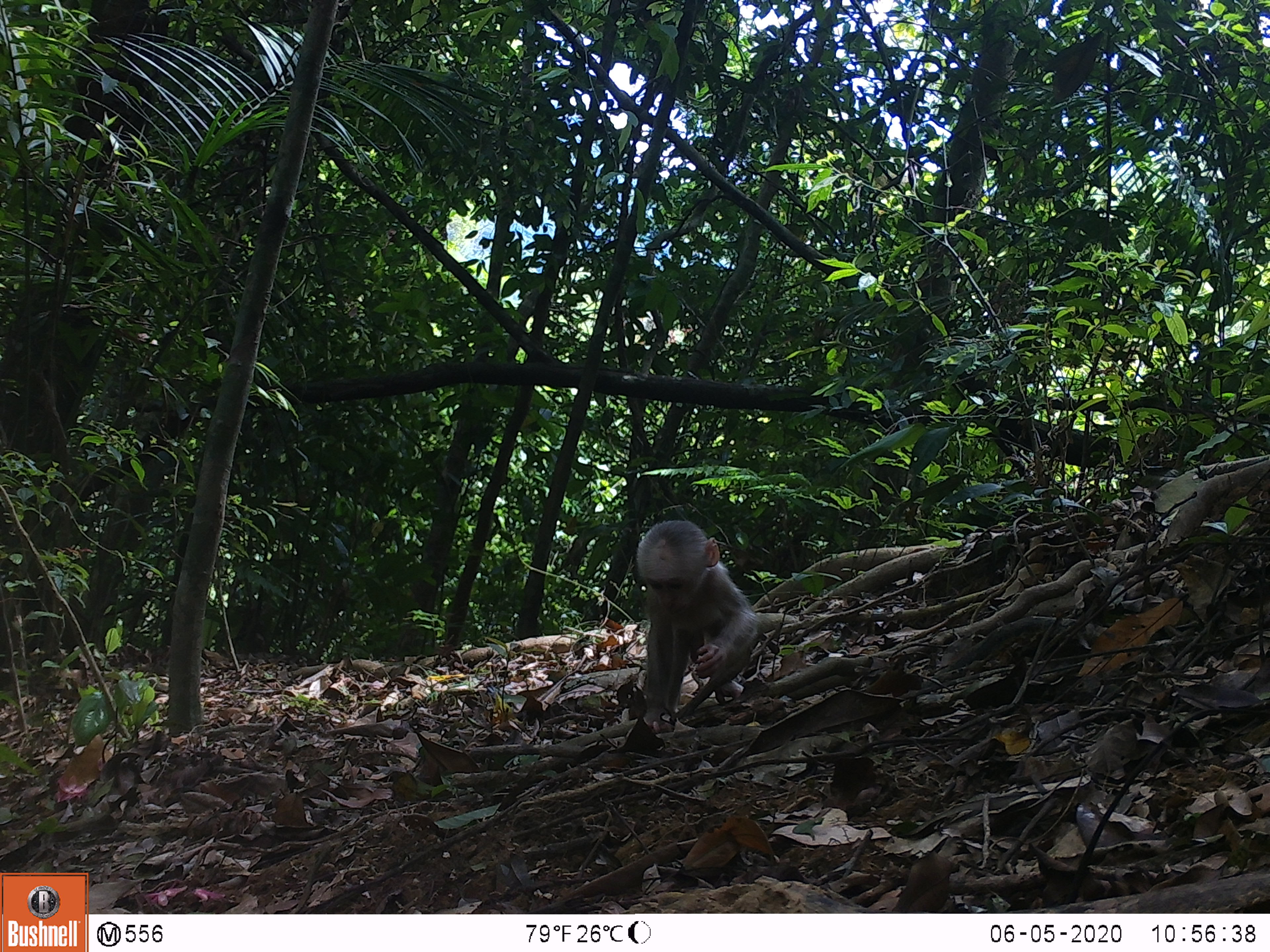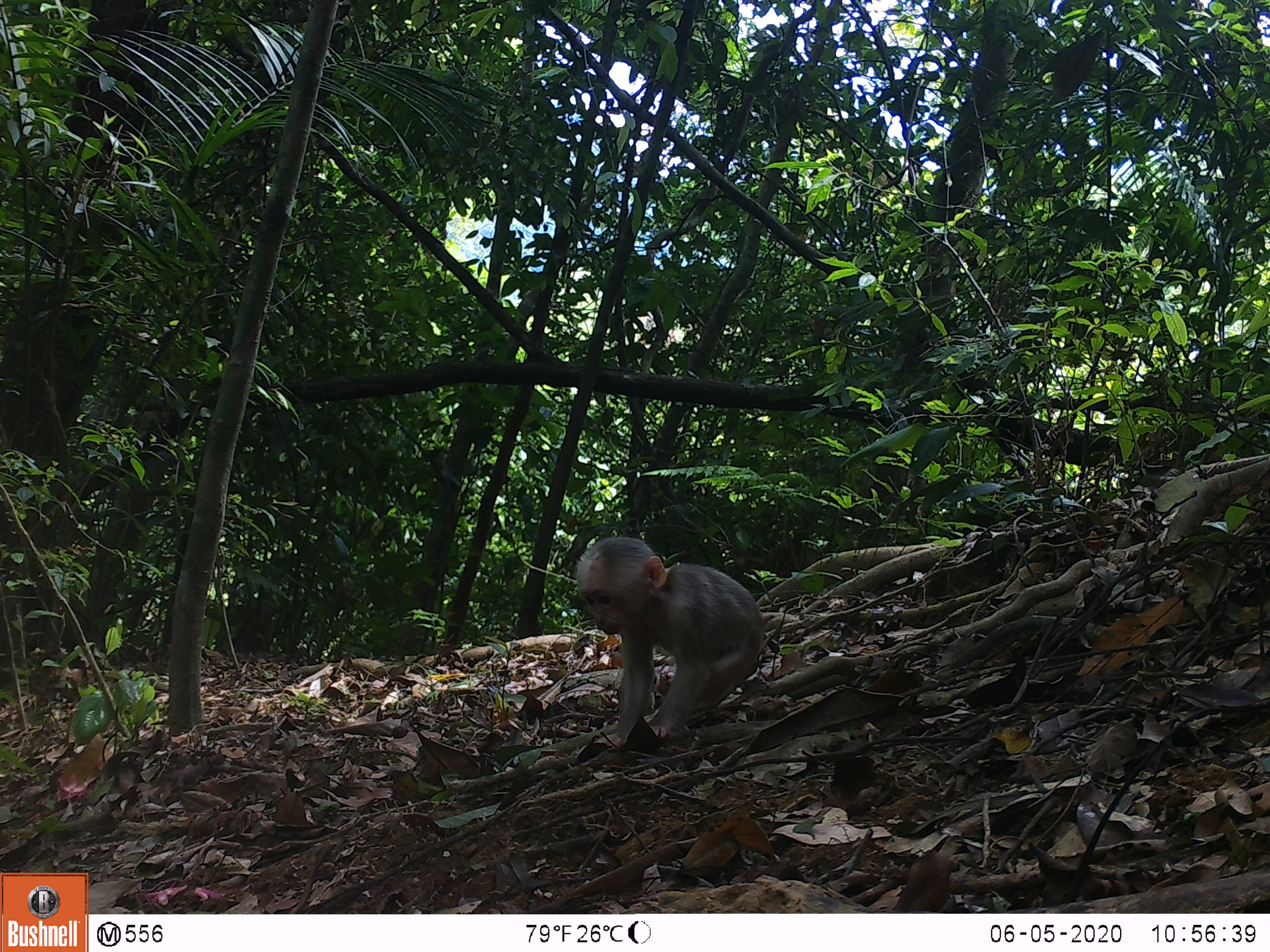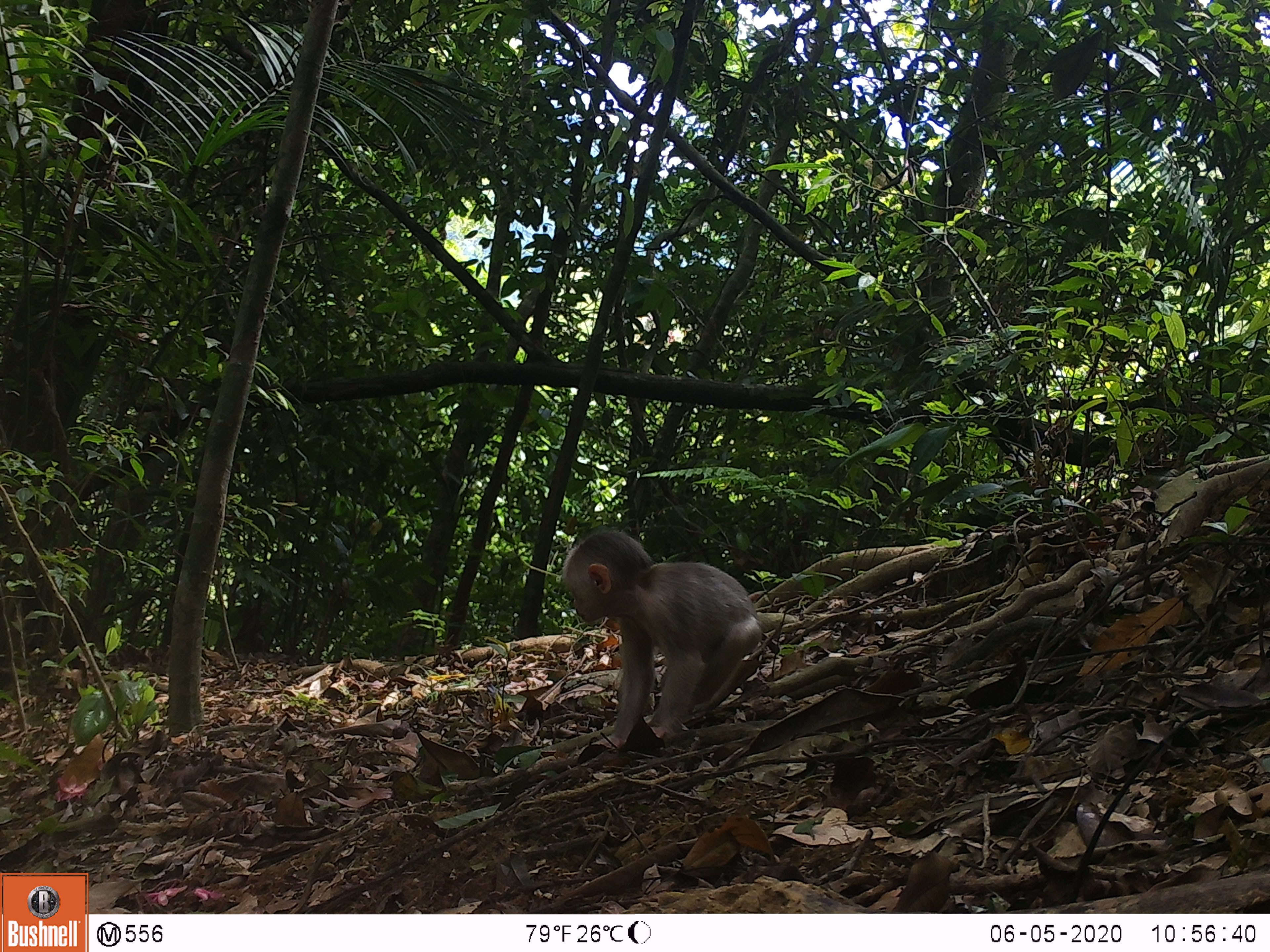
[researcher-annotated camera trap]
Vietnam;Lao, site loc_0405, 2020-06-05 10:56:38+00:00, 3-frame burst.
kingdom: Animalia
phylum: Chordata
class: Mammalia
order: Primates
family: Cercopithecidae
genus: Macaca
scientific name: Macaca arctoides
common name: stump-tailed macaque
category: stump tailed macaque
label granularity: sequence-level